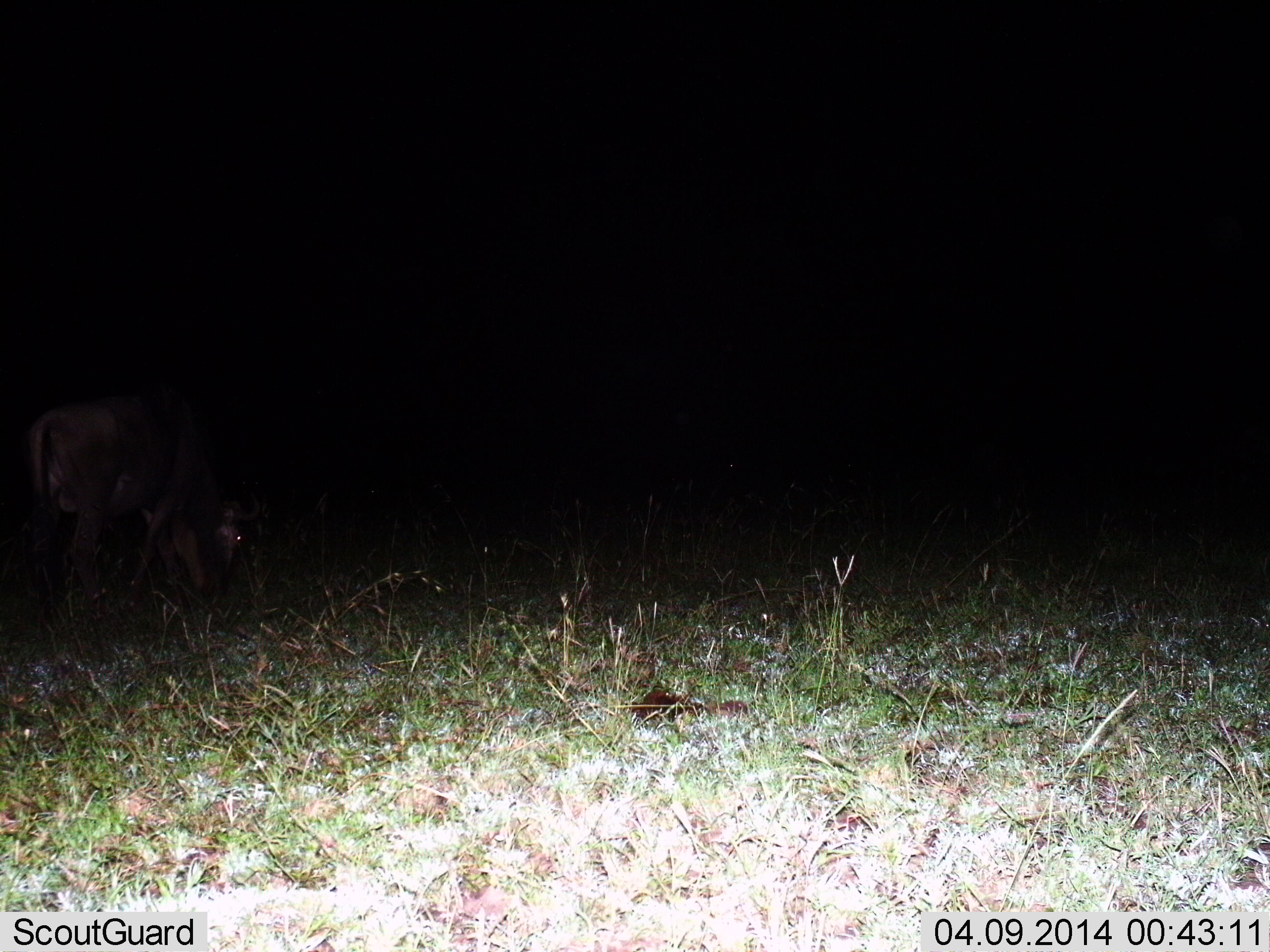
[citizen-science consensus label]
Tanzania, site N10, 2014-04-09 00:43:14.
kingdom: Animalia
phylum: Chordata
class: Mammalia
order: Artiodactyla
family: Bovidae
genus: Connochaetes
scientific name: Connochaetes taurinus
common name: blue wildebeest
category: wildebeest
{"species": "wildebeest (blue wildebeest) (Connochaetes taurinus)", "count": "1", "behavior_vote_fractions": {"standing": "9%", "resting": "0%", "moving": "0%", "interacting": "0%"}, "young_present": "0%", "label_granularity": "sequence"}